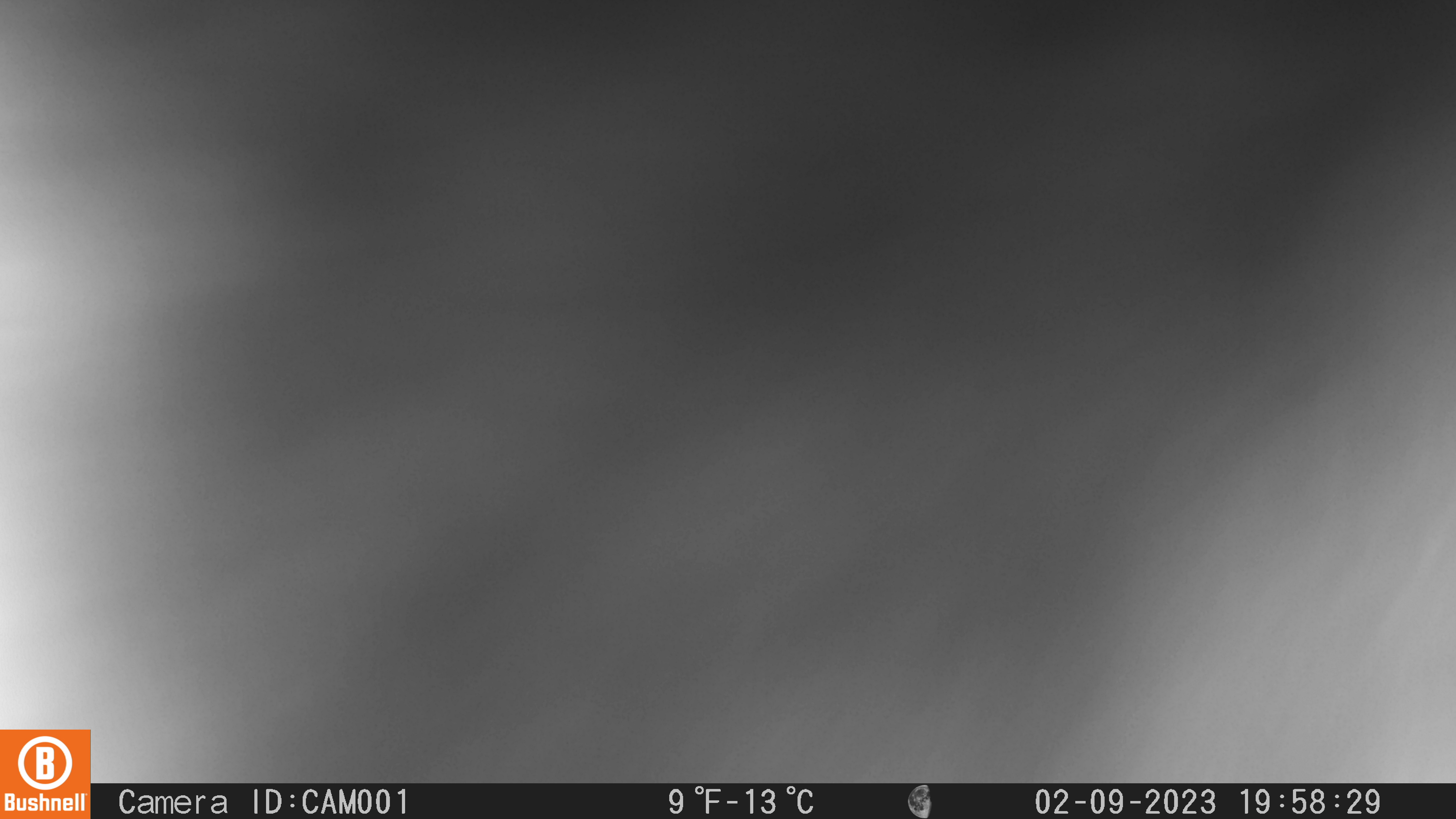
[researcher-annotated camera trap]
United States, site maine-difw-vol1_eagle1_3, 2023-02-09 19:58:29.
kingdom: Animalia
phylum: Chordata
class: Mammalia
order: Carnivora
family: Mustelidae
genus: Pekania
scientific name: Pekania pennanti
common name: fisher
Fisher (Pekania pennanti).